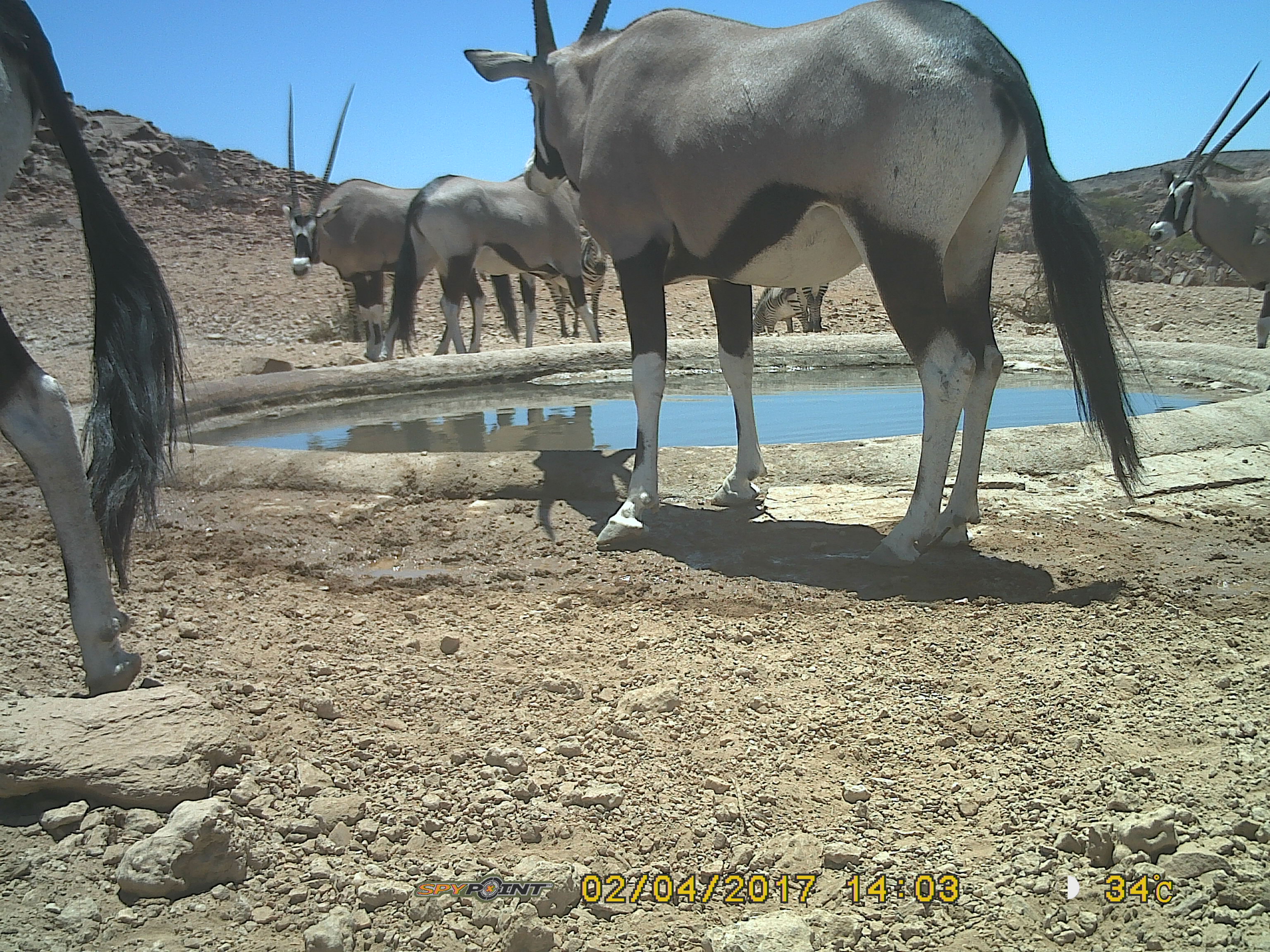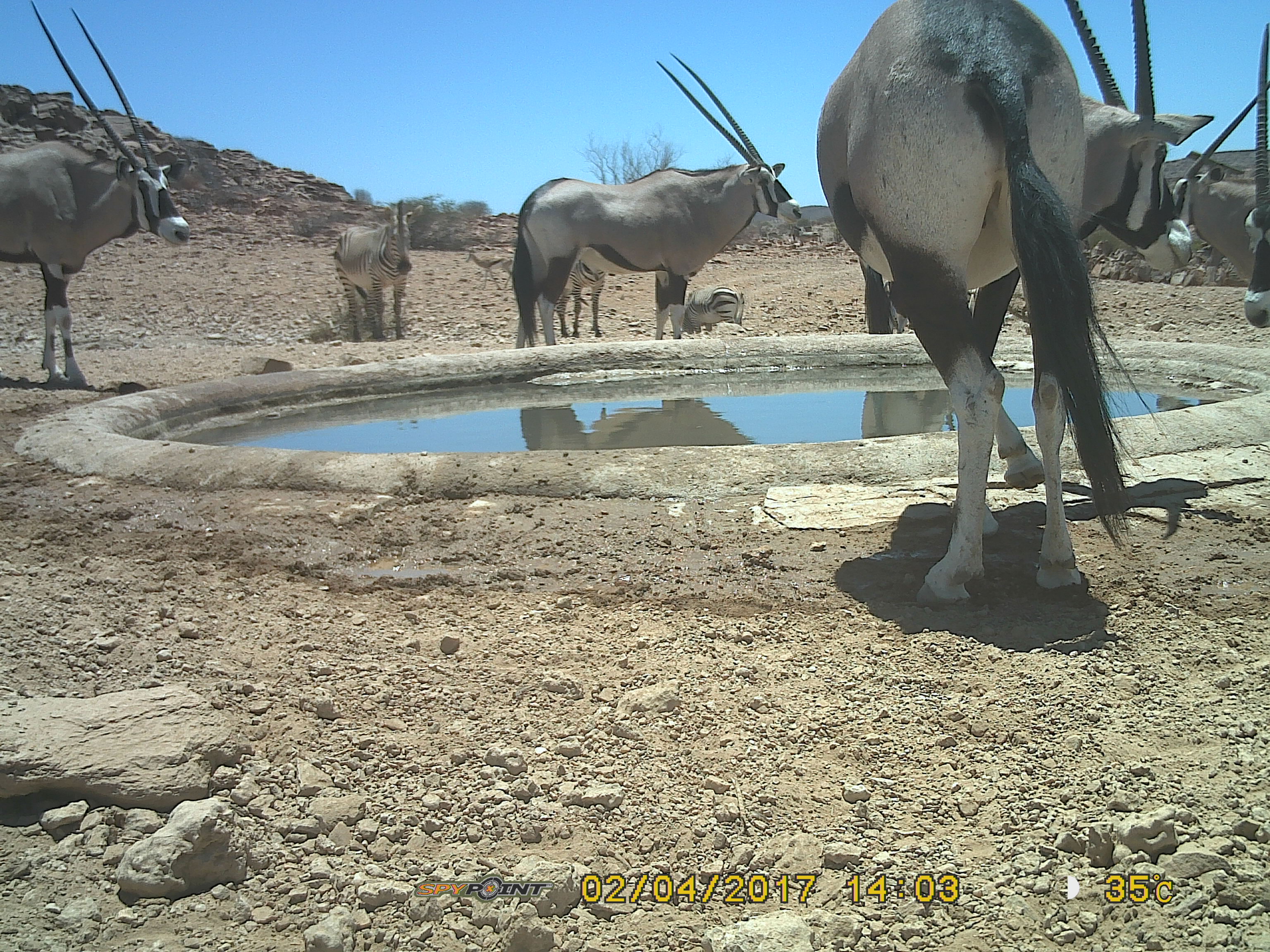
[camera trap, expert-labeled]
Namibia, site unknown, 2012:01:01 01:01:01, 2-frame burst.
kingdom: Animalia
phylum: Chordata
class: Mammalia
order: Artiodactyla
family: Bovidae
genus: Oryx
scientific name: Oryx gazella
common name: gemsbok